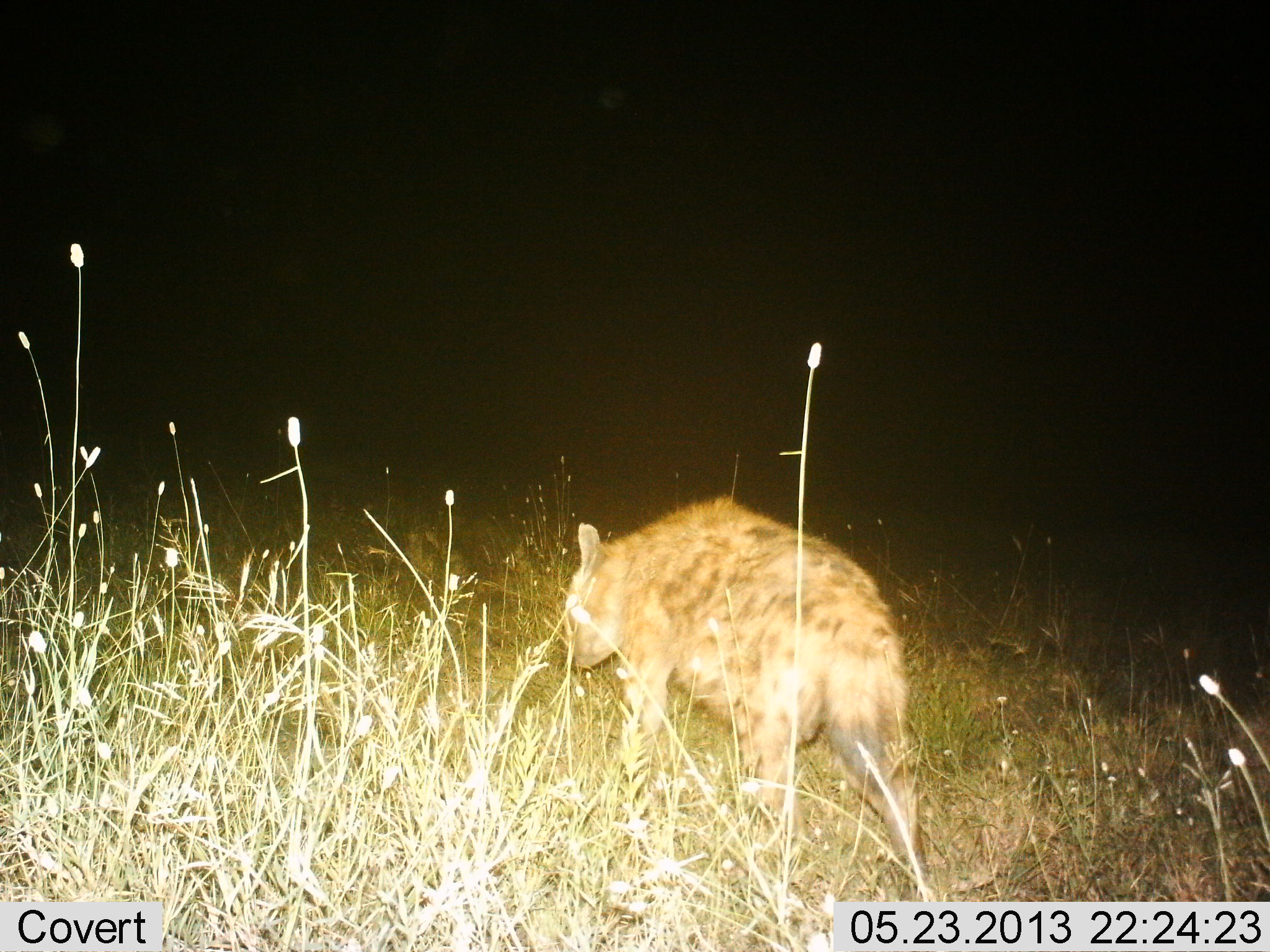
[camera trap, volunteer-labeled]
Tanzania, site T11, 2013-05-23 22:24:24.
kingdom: Animalia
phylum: Chordata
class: Mammalia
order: Carnivora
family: Hyaenidae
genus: Crocuta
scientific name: Crocuta crocuta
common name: spotted hyena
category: hyenaspotted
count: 1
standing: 9%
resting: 0%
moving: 91%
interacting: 0%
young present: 0%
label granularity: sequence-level